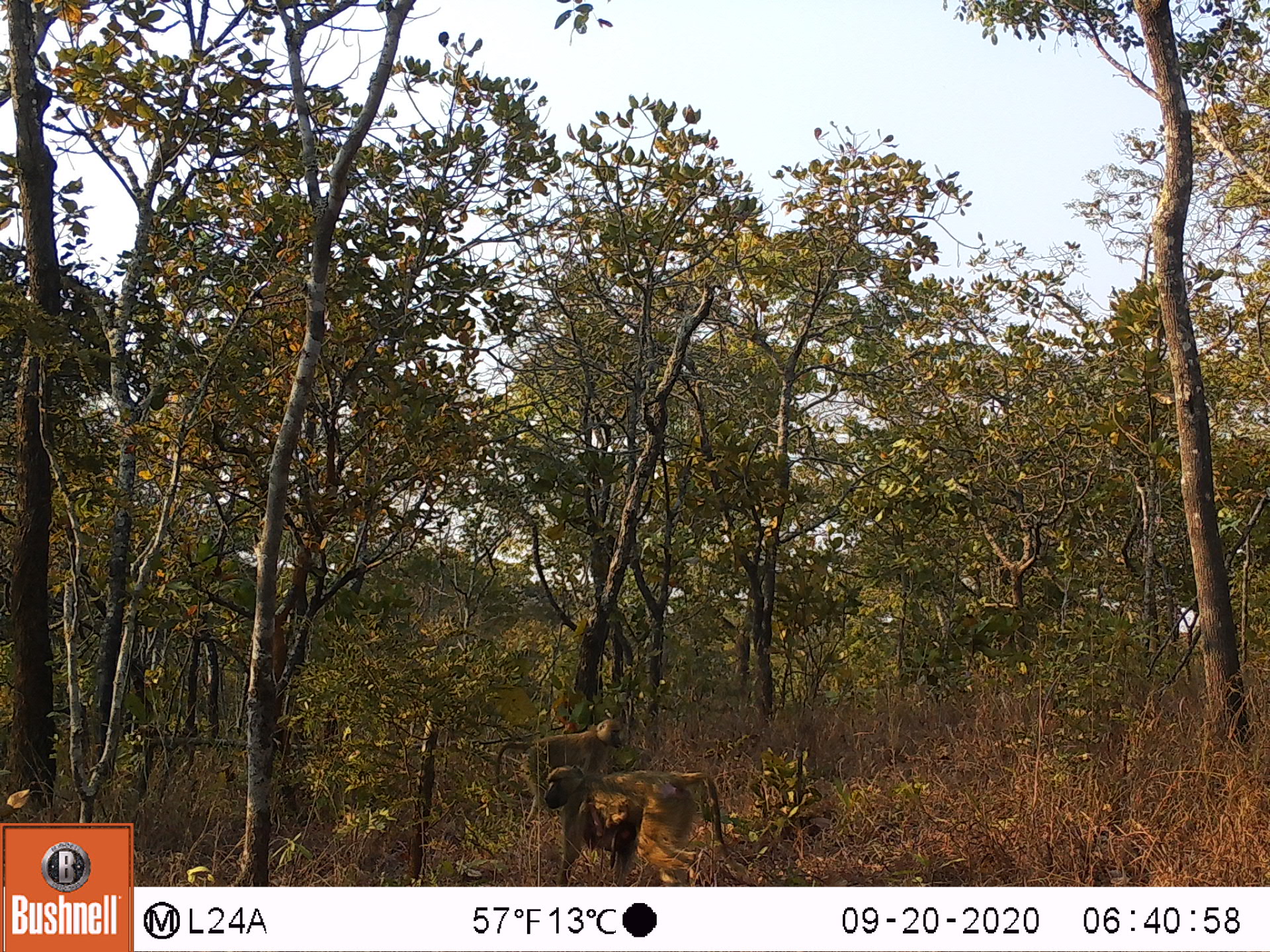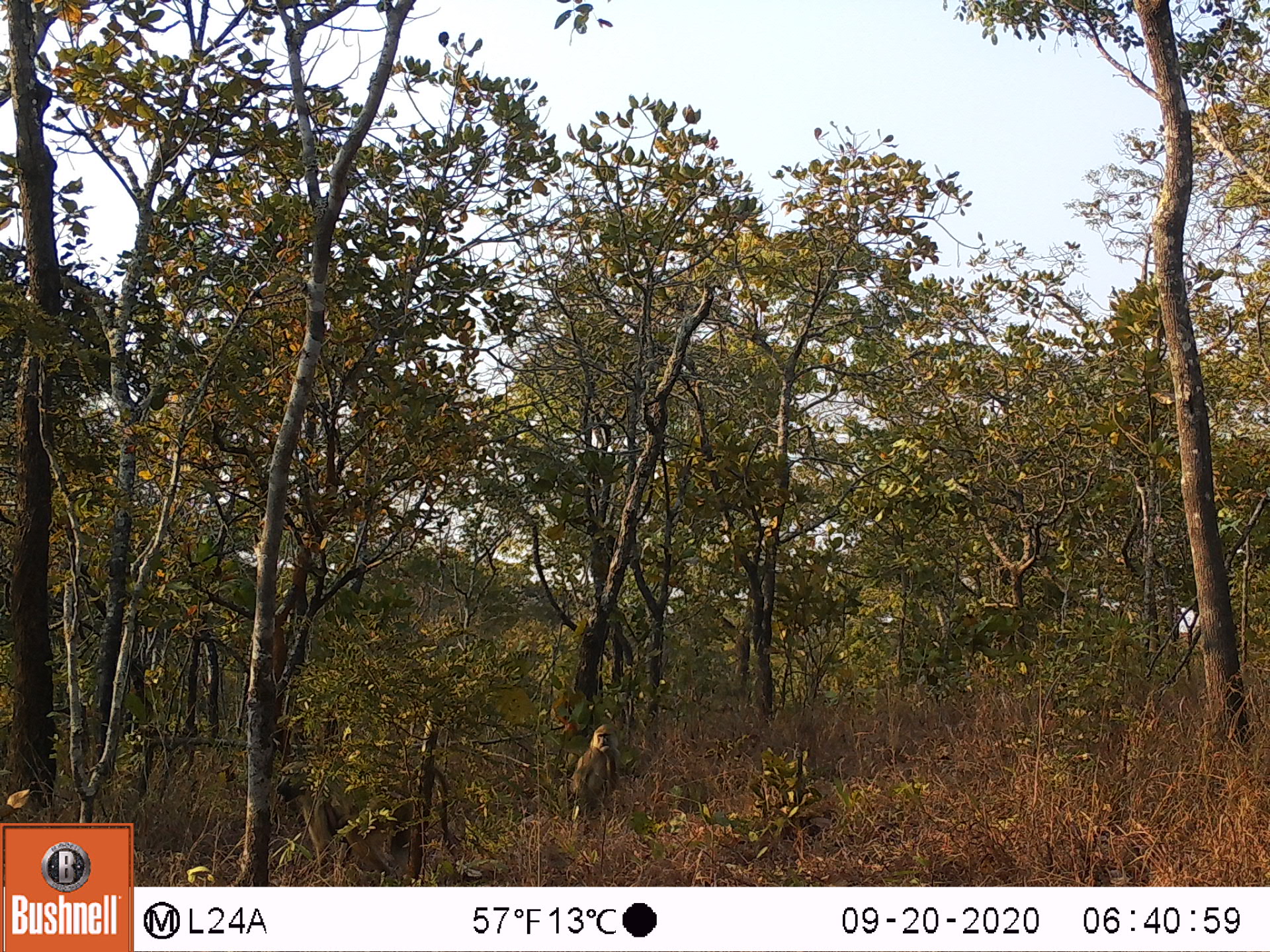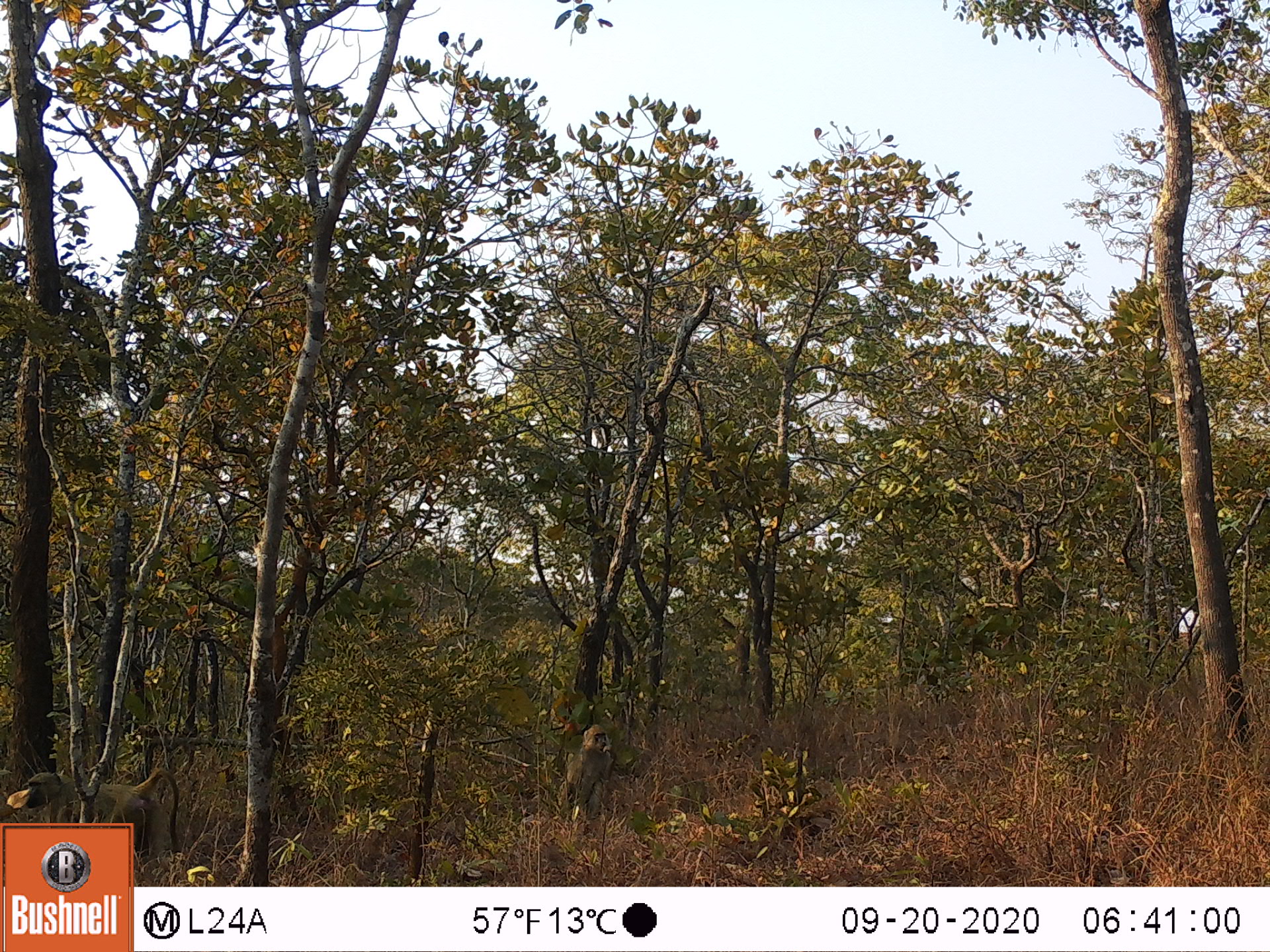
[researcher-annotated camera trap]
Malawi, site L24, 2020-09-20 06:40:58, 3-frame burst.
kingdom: Animalia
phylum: Chordata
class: Mammalia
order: Primates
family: Cercopithecidae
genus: Papio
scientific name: Papio cynocephalus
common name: yellow baboon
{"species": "yellow baboon (Papio cynocephalus)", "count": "3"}